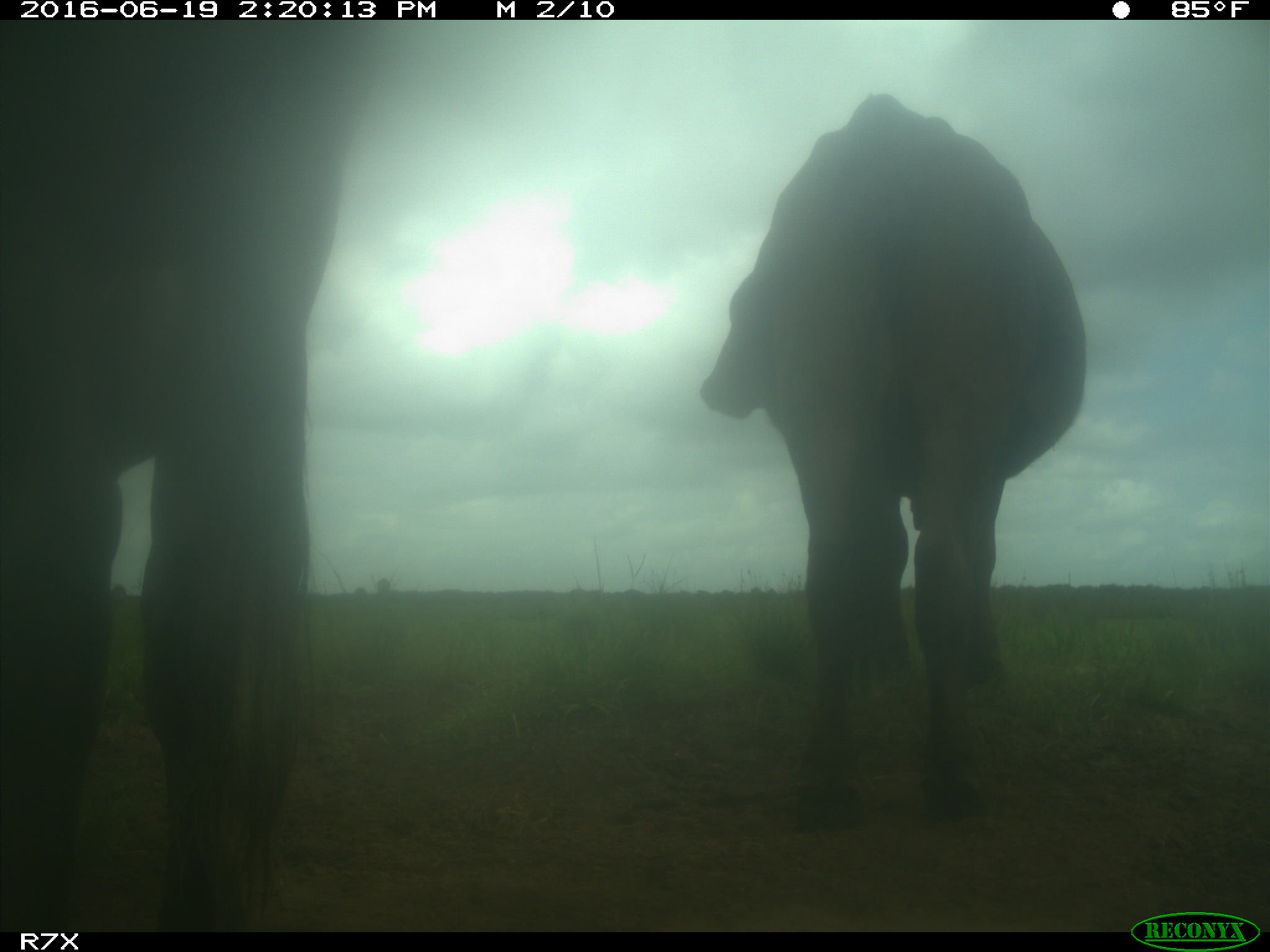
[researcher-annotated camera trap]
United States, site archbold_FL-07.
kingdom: Animalia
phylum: Chordata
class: Mammalia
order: Artiodactyla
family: Bovidae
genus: Bos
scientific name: Bos taurus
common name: domestic cow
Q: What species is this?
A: Bos taurus (domestic cow).